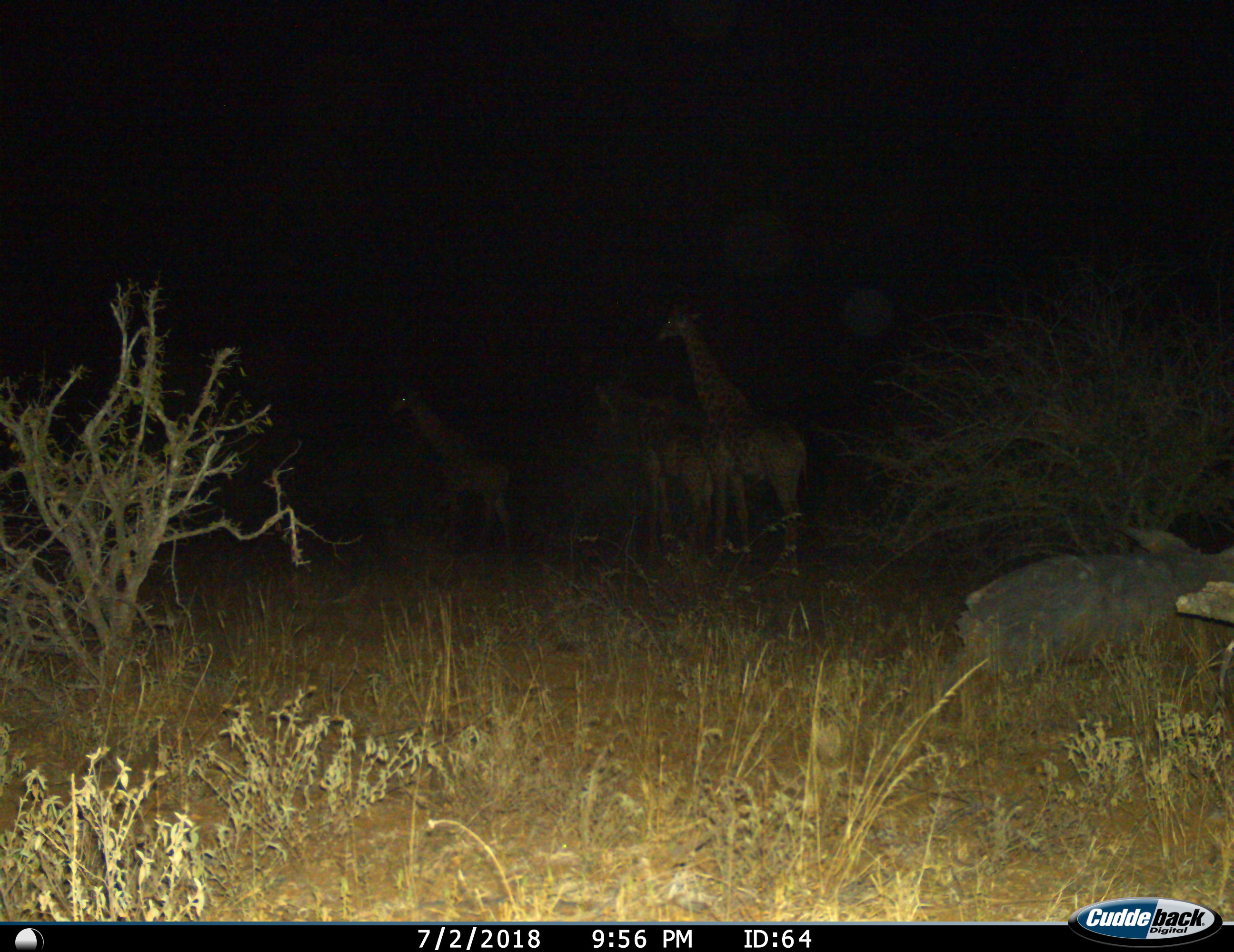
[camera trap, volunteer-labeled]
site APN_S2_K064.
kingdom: Animalia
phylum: Chordata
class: Mammalia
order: Artiodactyla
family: Giraffidae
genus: Giraffa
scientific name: Giraffa camelopardalis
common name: giraffe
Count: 3.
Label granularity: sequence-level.